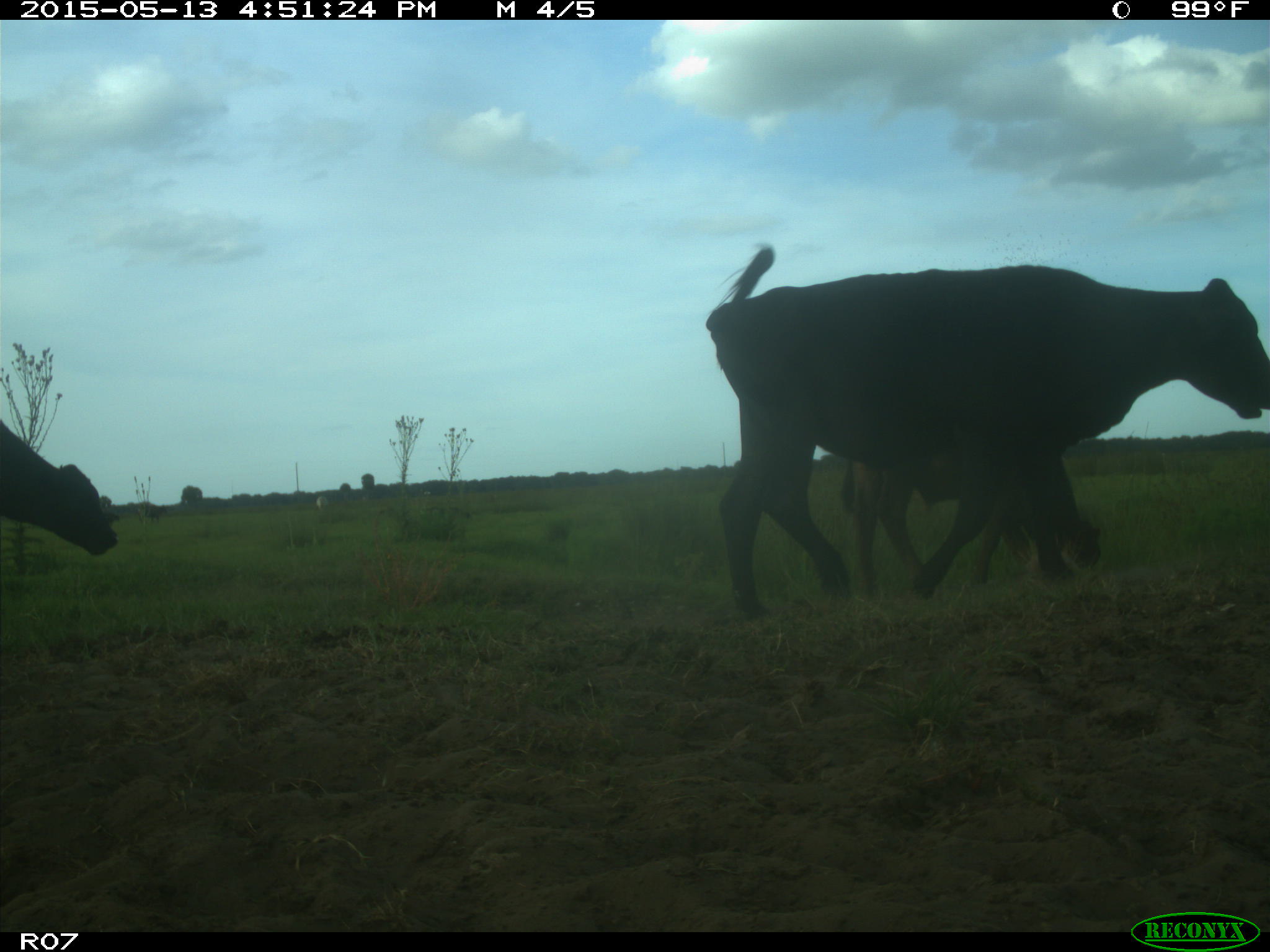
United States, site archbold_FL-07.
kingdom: Animalia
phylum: Chordata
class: Mammalia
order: Artiodactyla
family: Bovidae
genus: Bos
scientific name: Bos taurus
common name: domestic cow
Bos taurus (domestic cow).